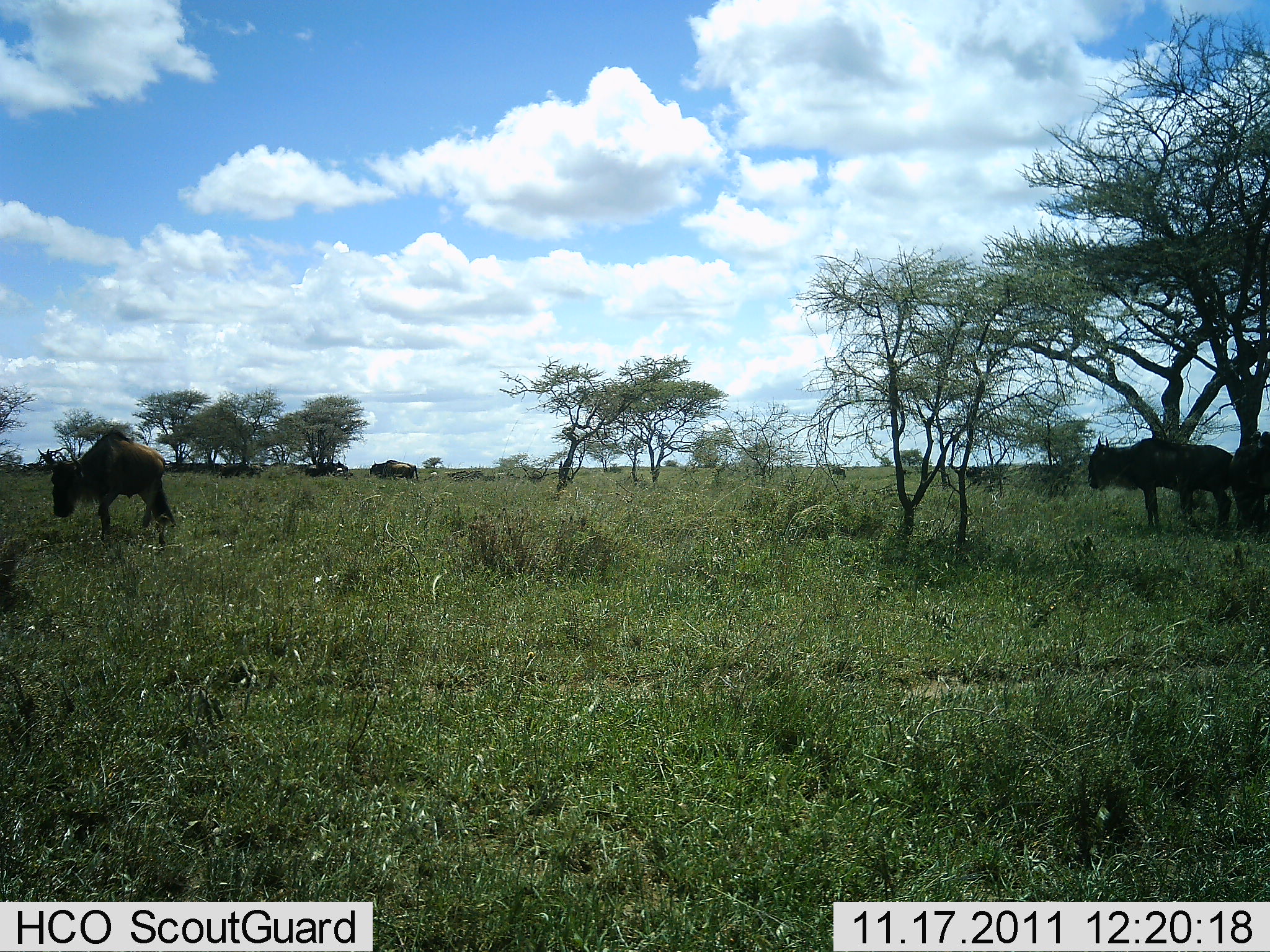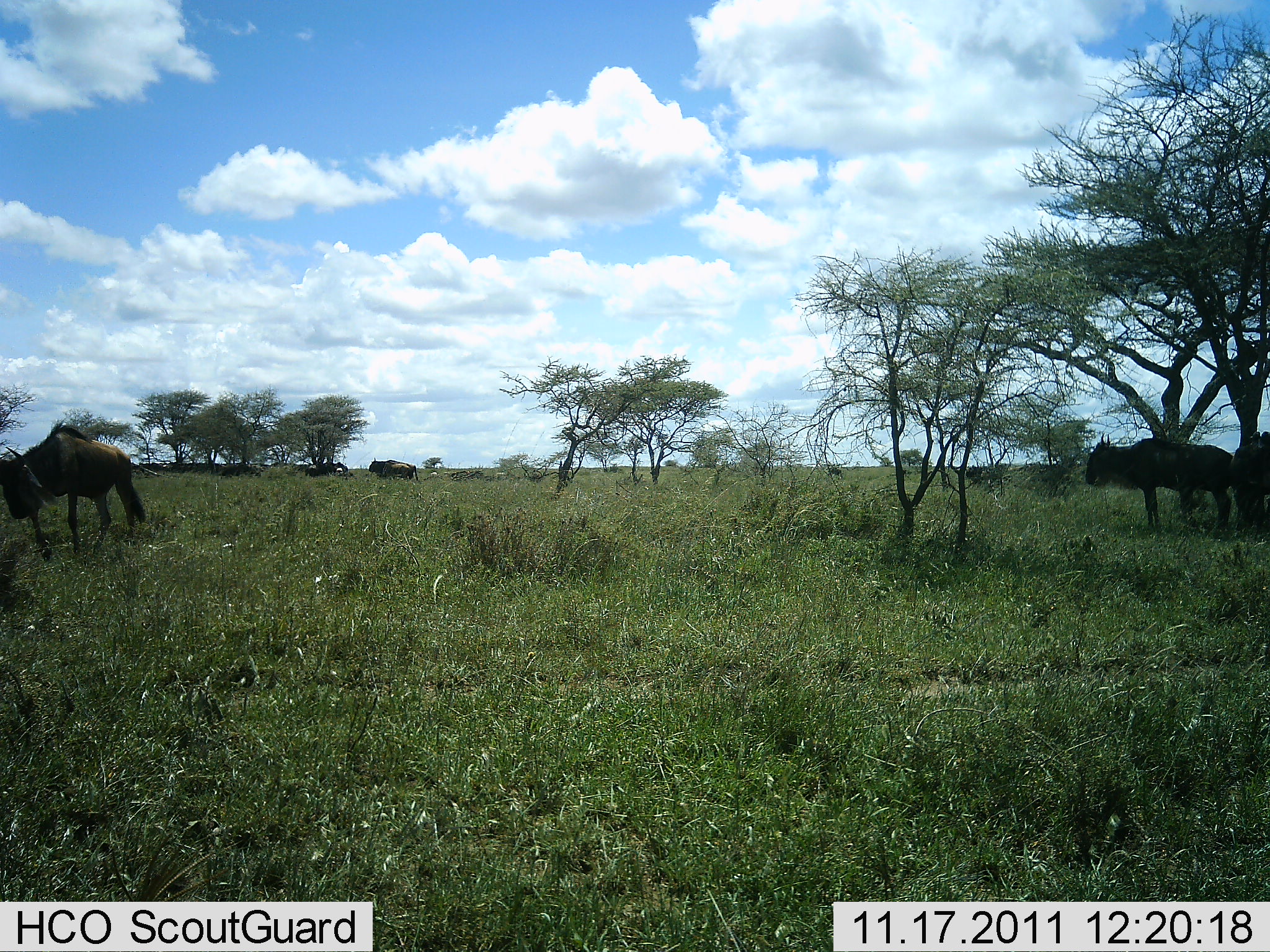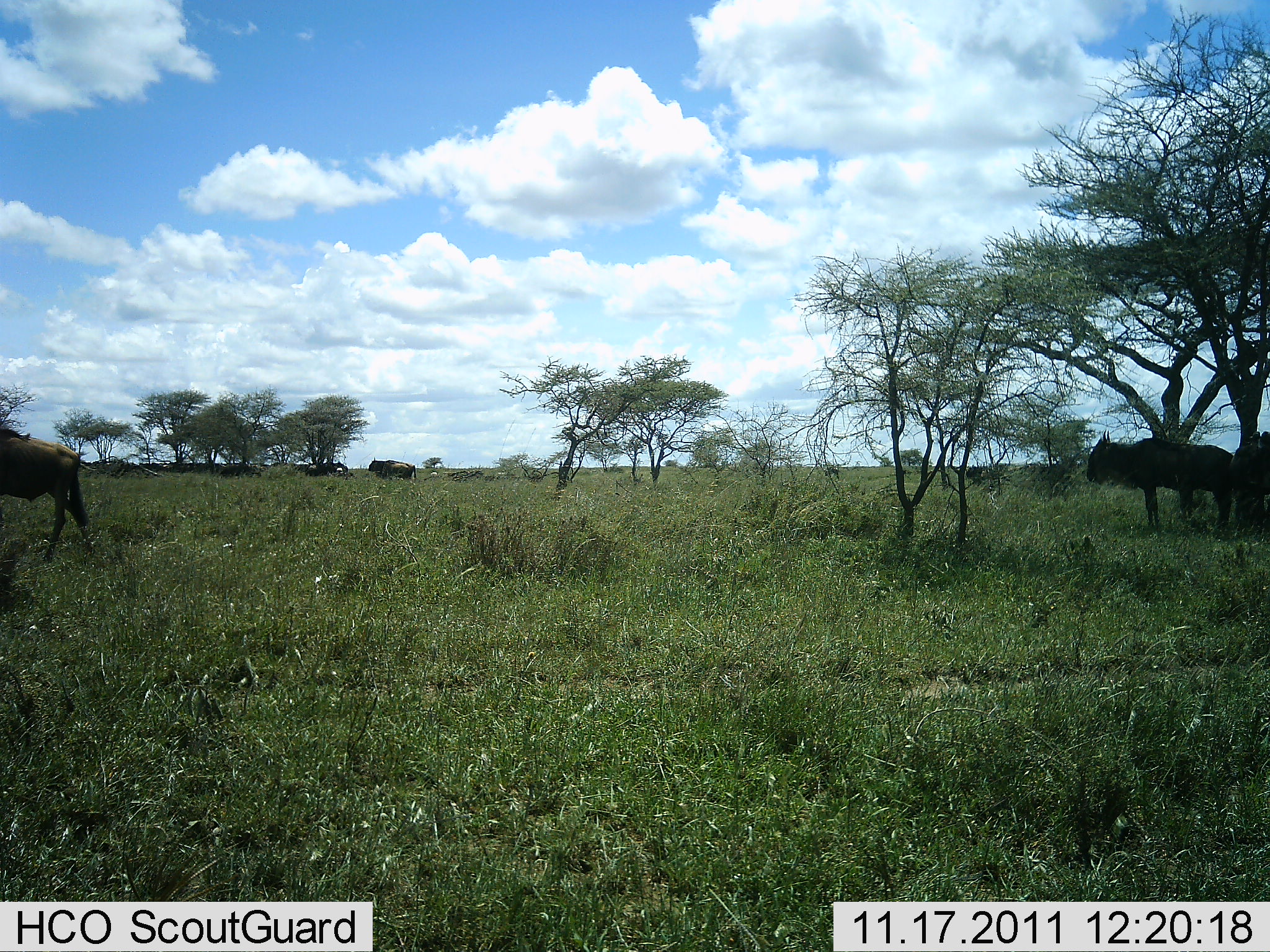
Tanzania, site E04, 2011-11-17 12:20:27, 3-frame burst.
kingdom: Animalia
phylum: Chordata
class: Mammalia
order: Artiodactyla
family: Bovidae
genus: Connochaetes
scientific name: Connochaetes taurinus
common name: blue wildebeest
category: wildebeest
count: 5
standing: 82%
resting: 0%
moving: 73%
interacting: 0%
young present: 0%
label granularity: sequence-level